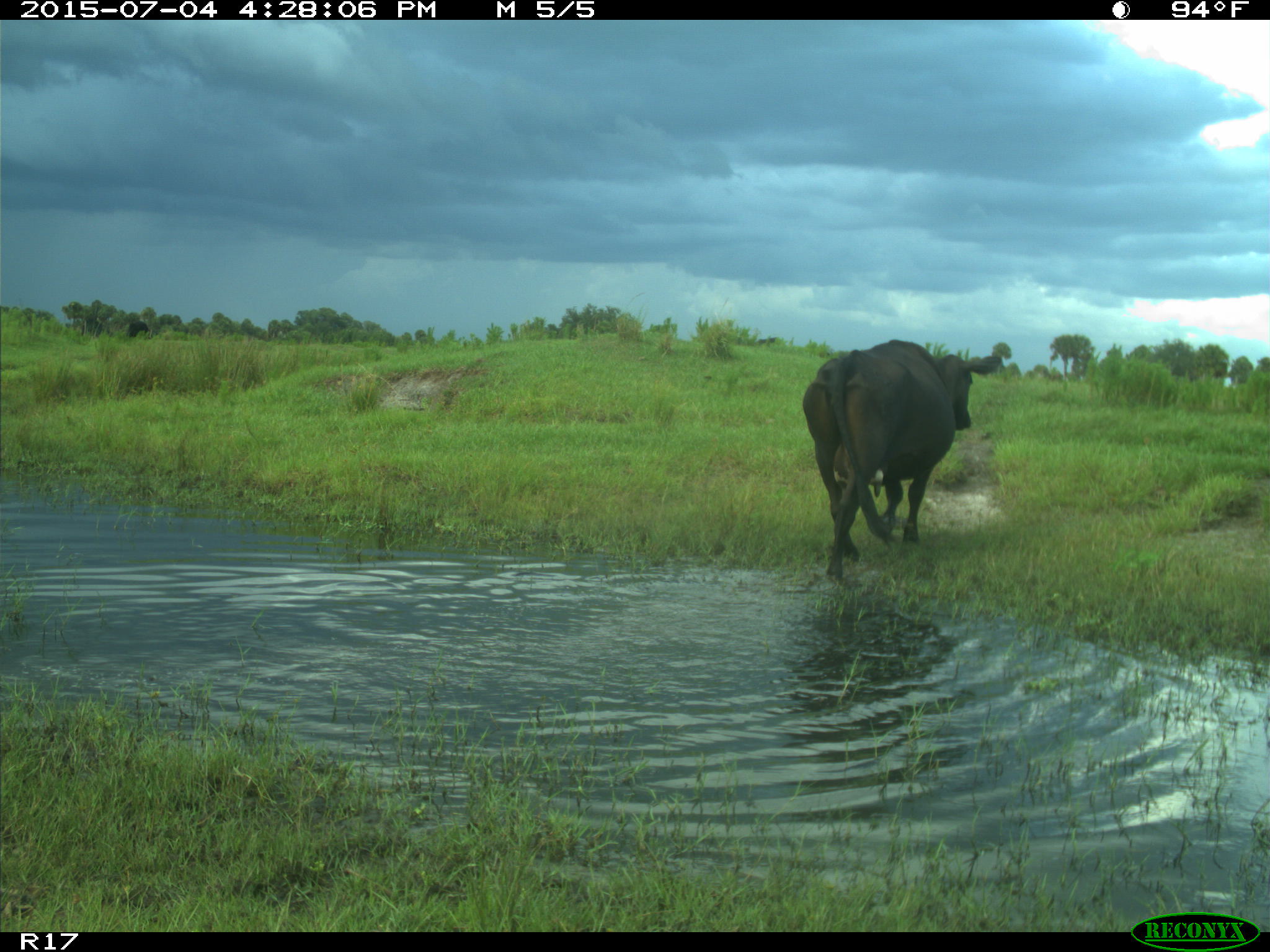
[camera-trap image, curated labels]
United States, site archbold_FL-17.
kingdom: Animalia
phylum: Chordata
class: Mammalia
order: Artiodactyla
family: Bovidae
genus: Bos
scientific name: Bos taurus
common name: domestic cow